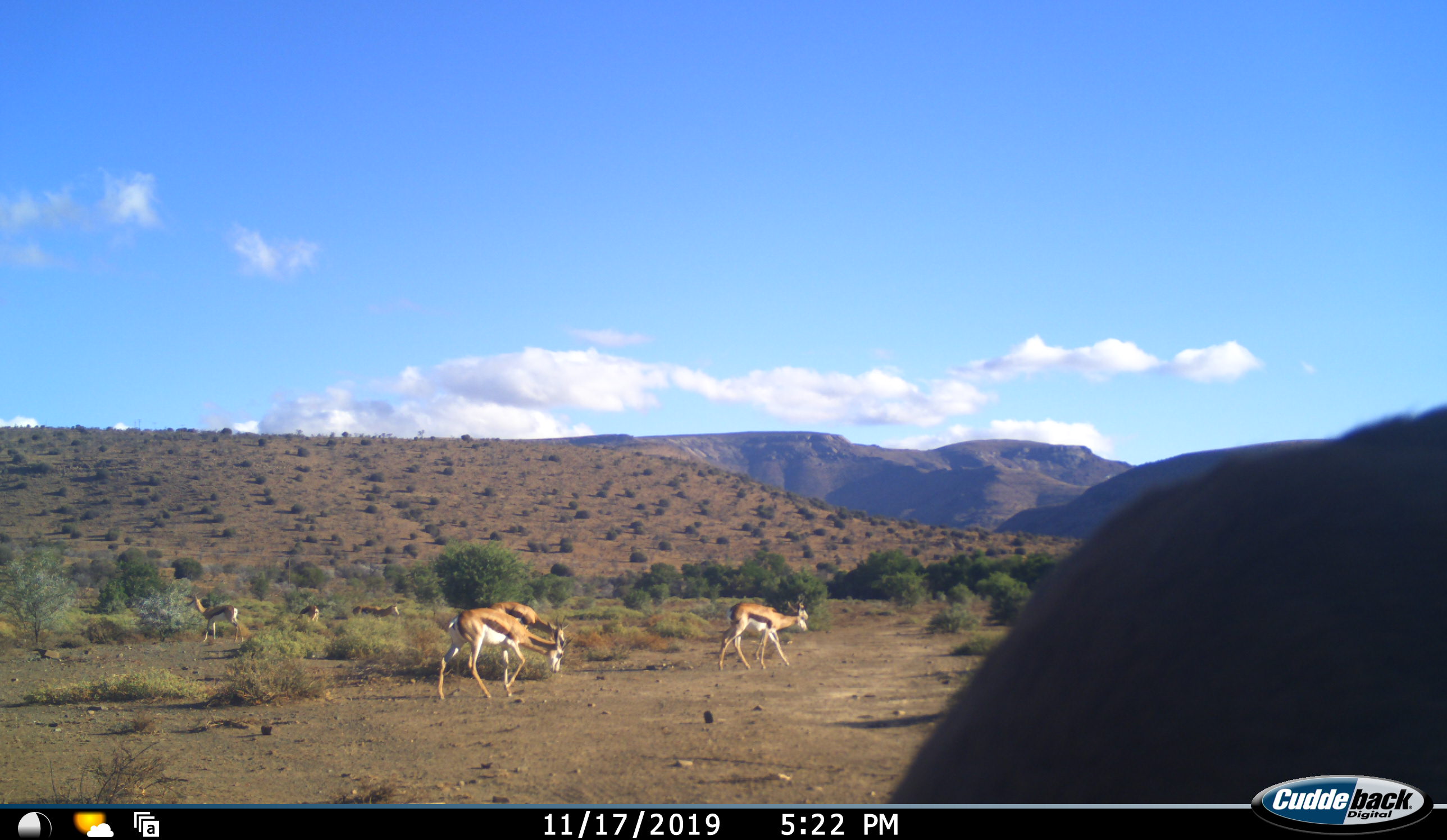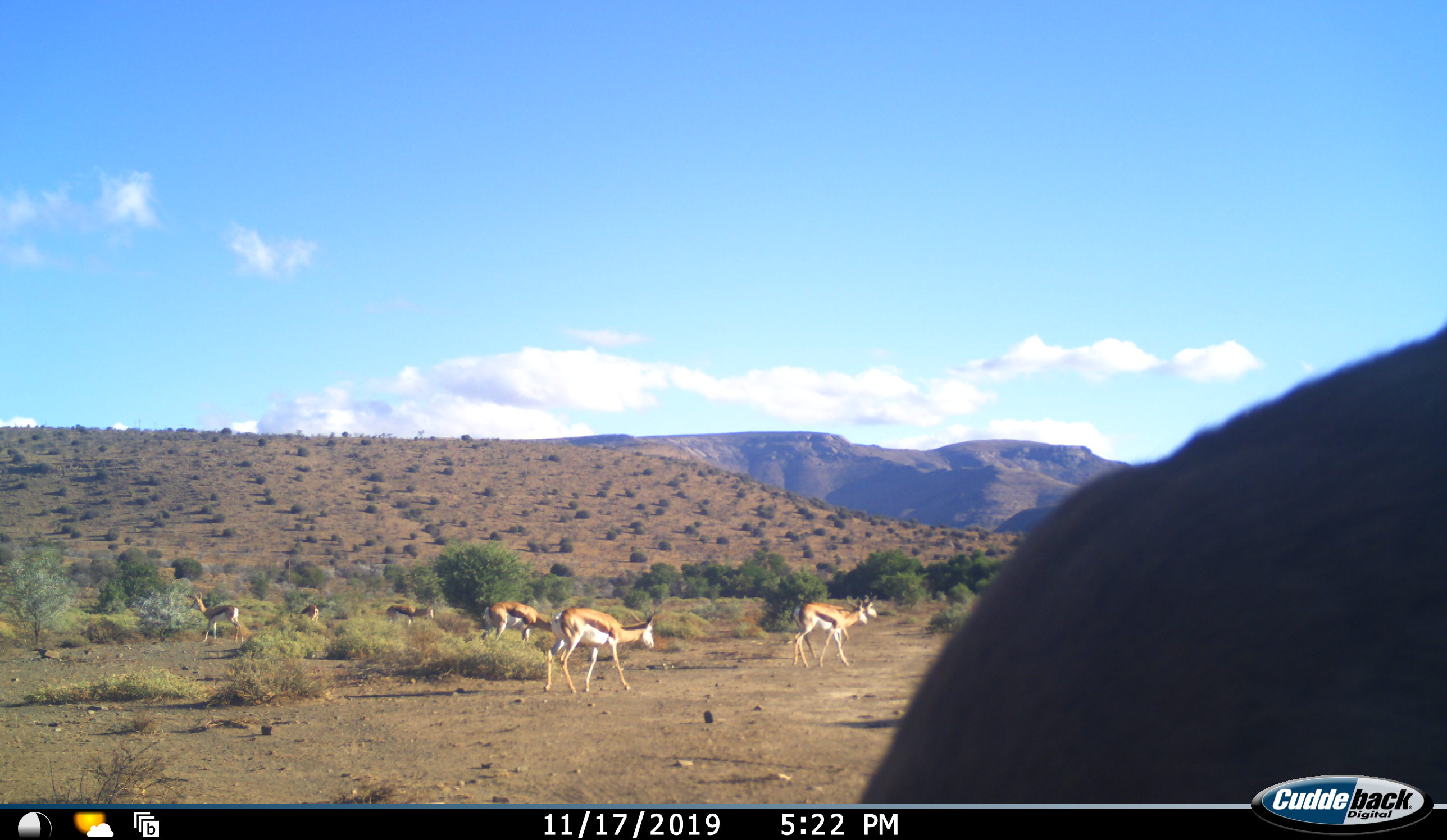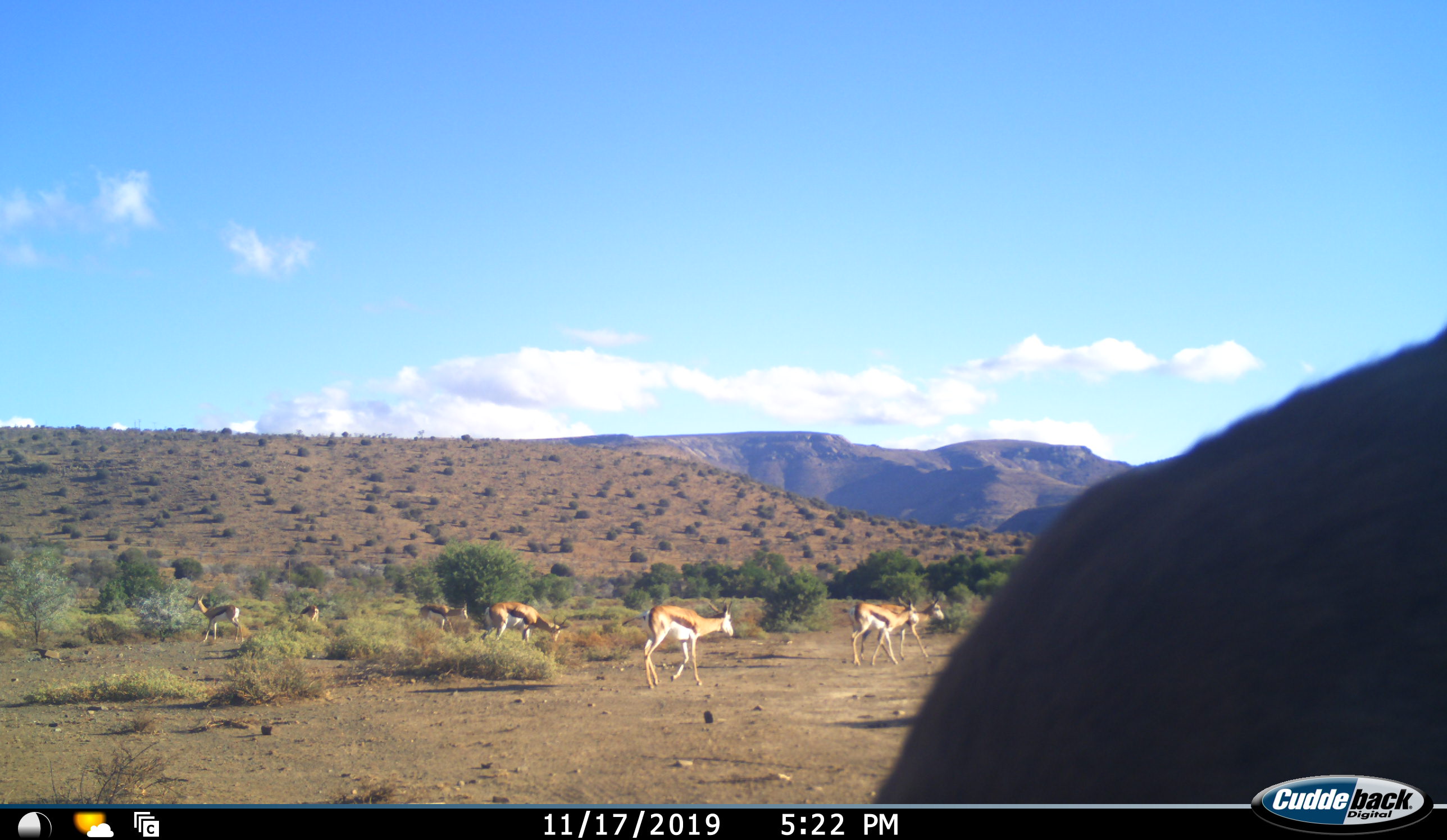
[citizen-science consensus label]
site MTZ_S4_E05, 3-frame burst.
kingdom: Animalia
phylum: Chordata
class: Mammalia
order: Artiodactyla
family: Bovidae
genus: Antidorcas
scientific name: Antidorcas marsupialis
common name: springbok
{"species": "springbok (Antidorcas marsupialis)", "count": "8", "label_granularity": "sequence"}